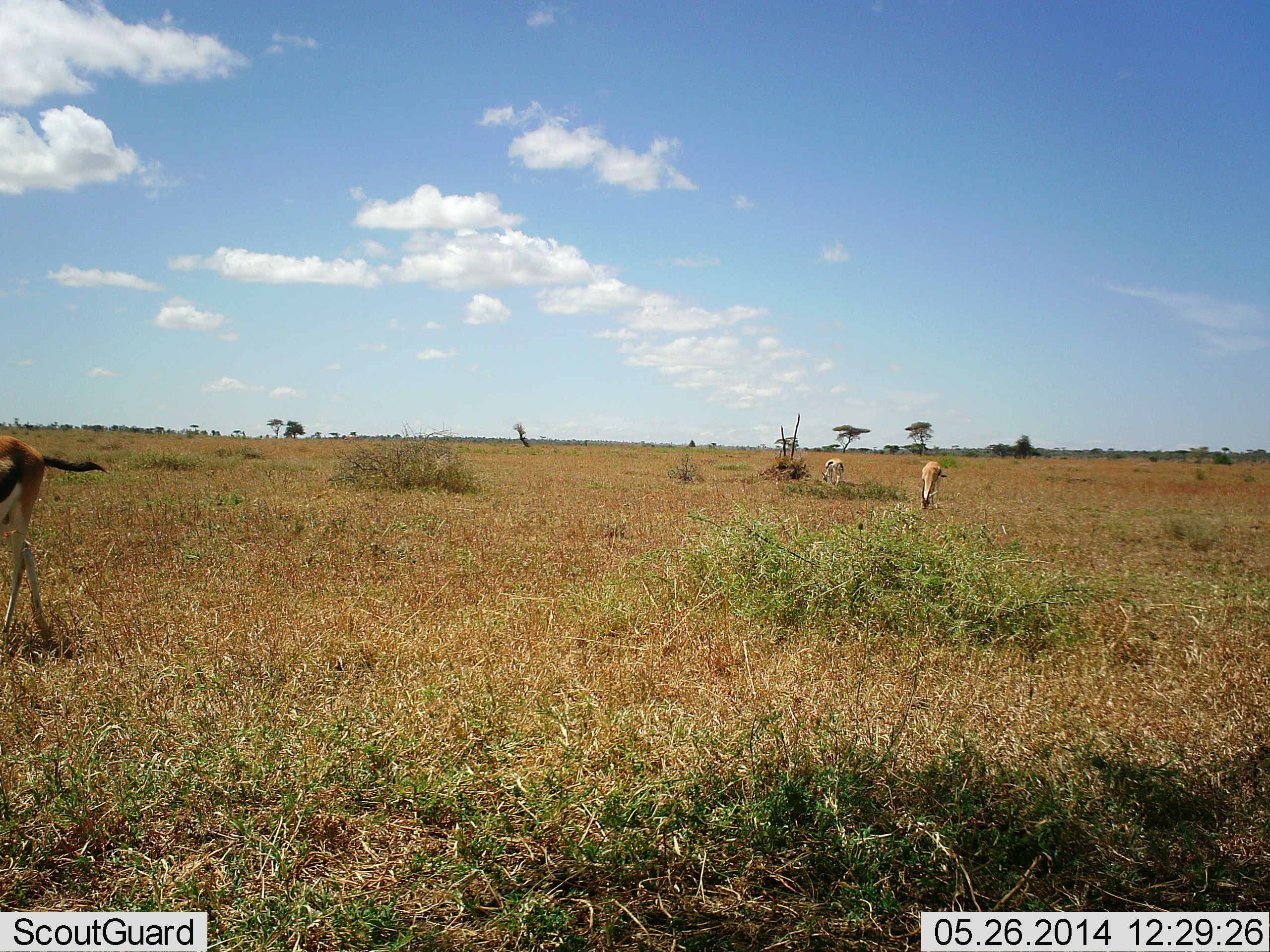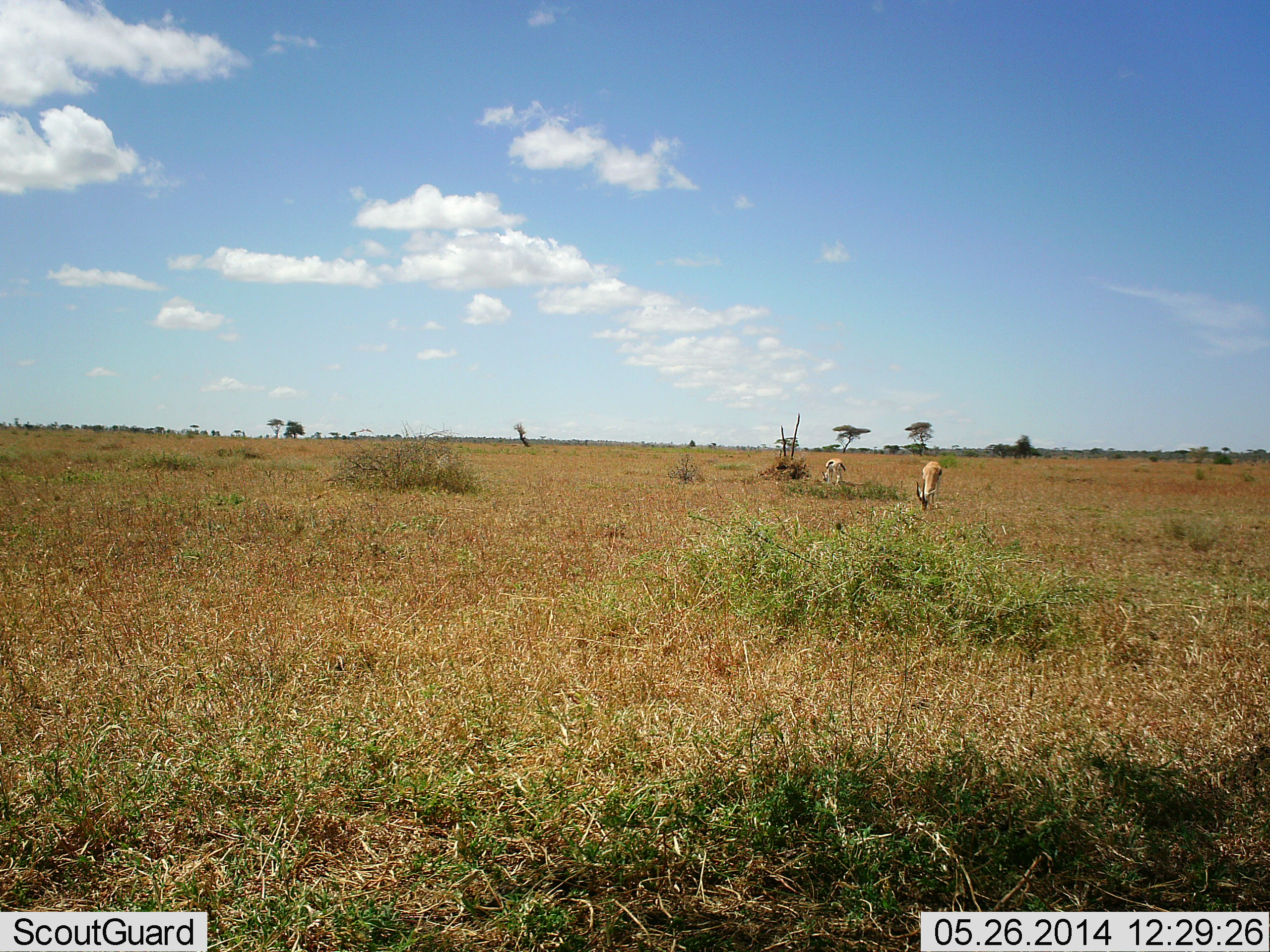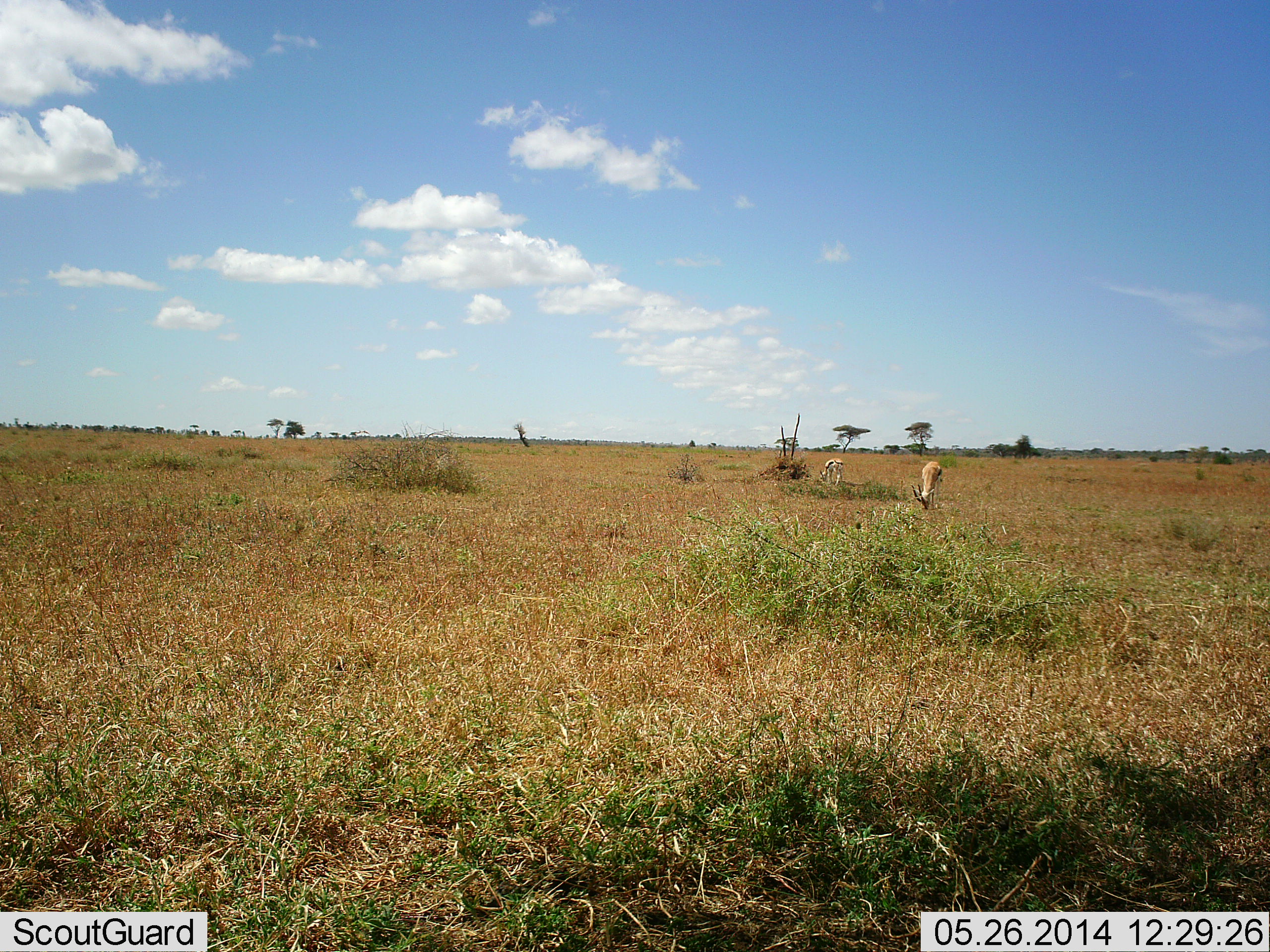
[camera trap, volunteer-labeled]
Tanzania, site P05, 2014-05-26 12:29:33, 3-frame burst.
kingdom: Animalia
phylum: Chordata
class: Mammalia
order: Artiodactyla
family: Bovidae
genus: Eudorcas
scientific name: Eudorcas thomsonii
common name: thomson's gazelle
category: gazellethomsons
Gazellethomsons (thomson's gazelle) (Eudorcas thomsonii), count 3. Behavior (volunteer vote fractions): standing 29%, resting 2%, moving 63%, interacting 0%. Young present (vote fraction): 2%. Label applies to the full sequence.